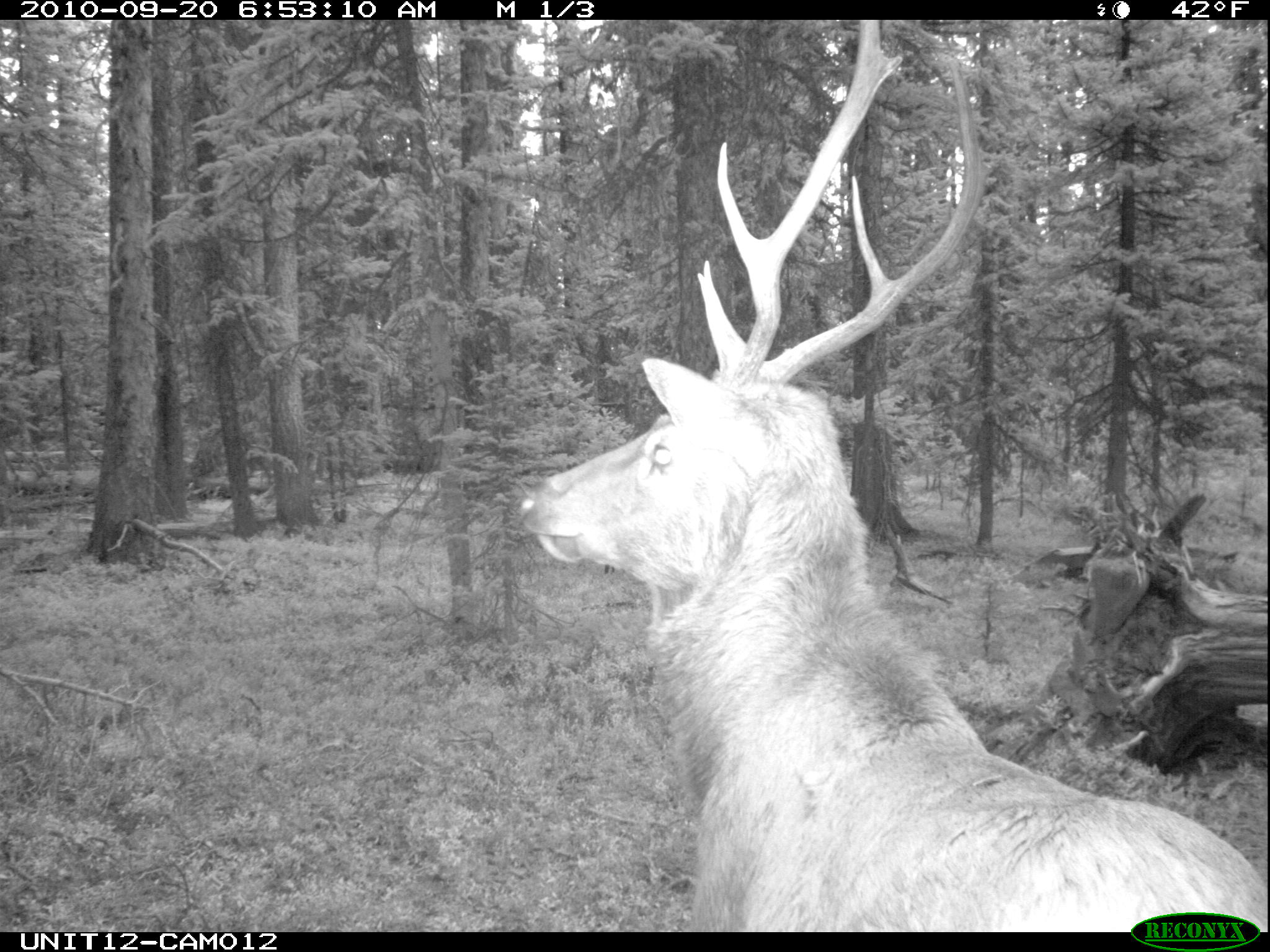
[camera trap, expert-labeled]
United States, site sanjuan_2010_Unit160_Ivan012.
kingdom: Animalia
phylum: Chordata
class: Mammalia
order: Artiodactyla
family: Cervidae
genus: Cervus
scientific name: Cervus elaphus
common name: red deer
Cervus elaphus (red deer).